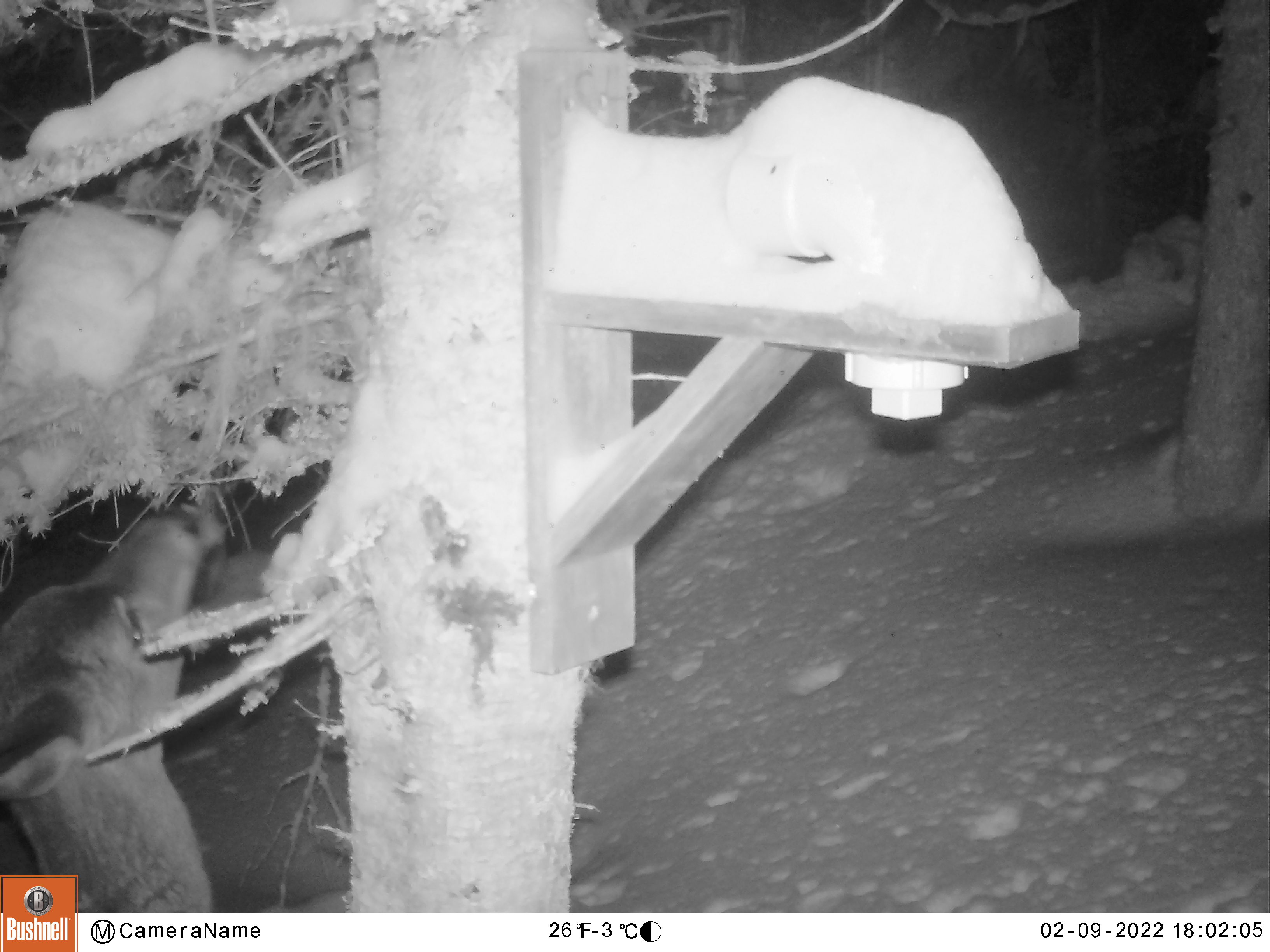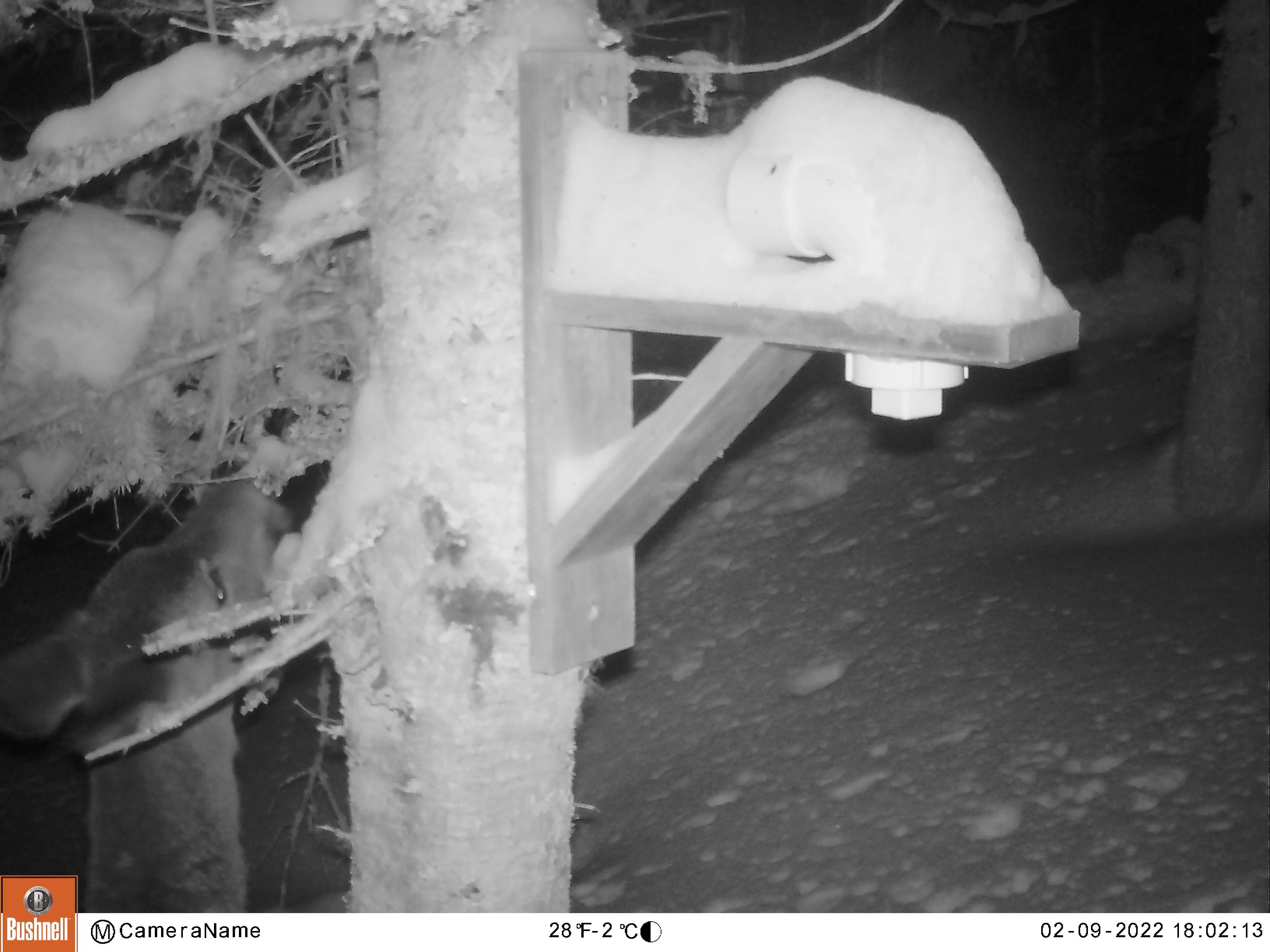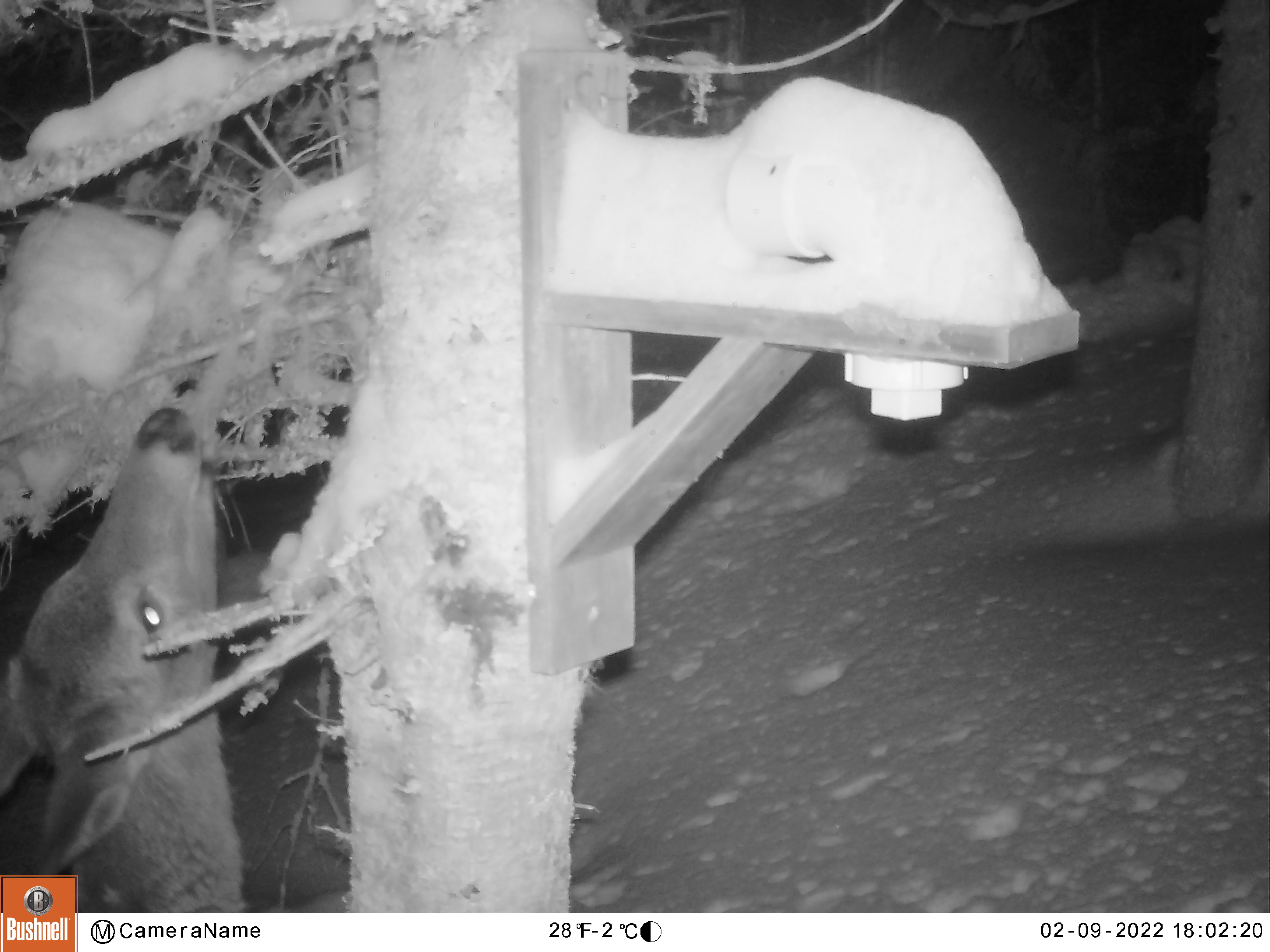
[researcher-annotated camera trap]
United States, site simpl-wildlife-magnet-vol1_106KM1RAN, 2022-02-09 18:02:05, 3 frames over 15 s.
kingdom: Animalia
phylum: Chordata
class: Mammalia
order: Artiodactyla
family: Cervidae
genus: Odocoileus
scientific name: Odocoileus virginianus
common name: white-tailed deer